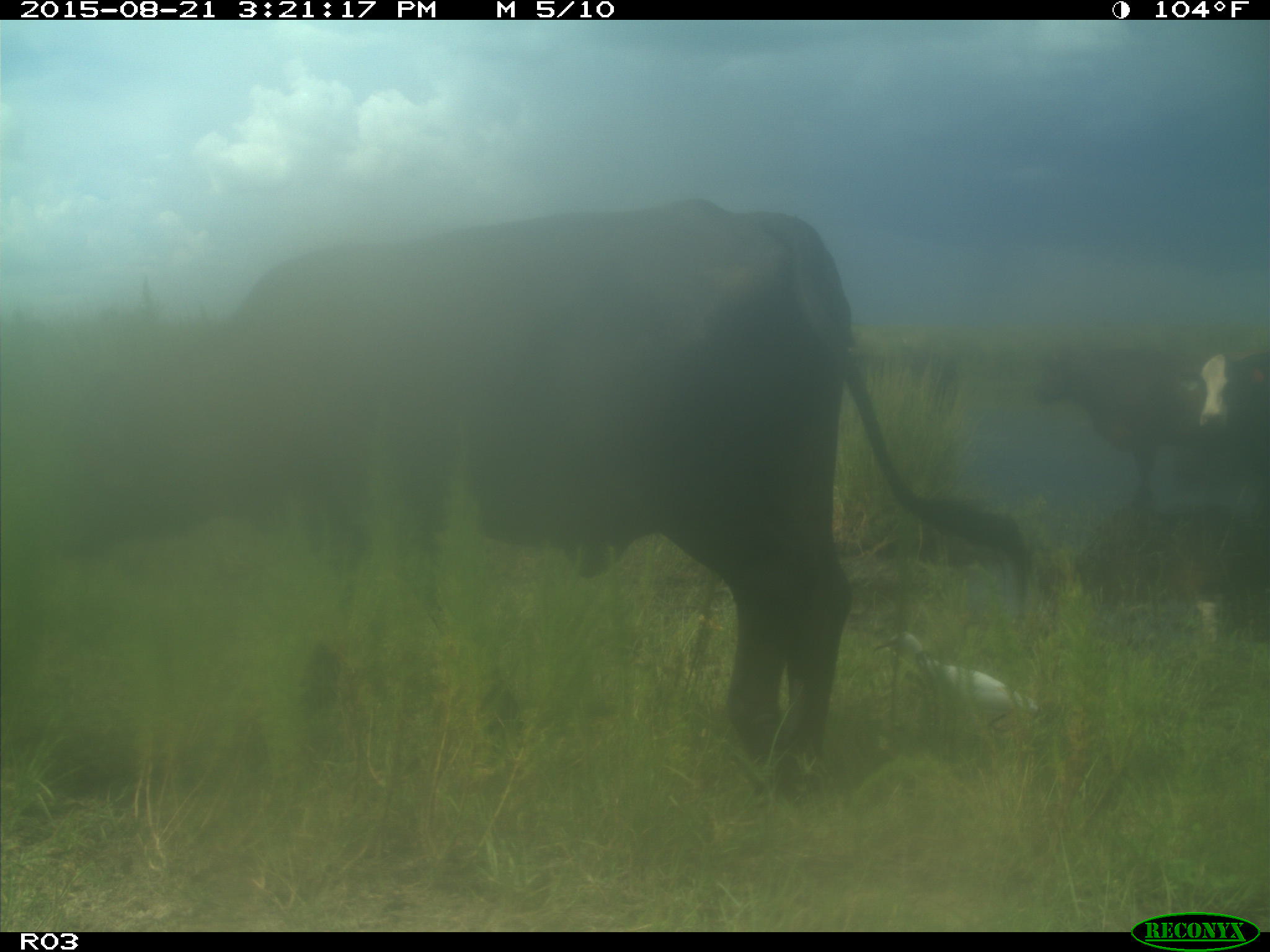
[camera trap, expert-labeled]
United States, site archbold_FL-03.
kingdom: Animalia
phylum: Chordata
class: Mammalia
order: Artiodactyla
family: Bovidae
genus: Bos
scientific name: Bos taurus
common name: domestic cow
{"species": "Bos taurus (domestic cow)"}